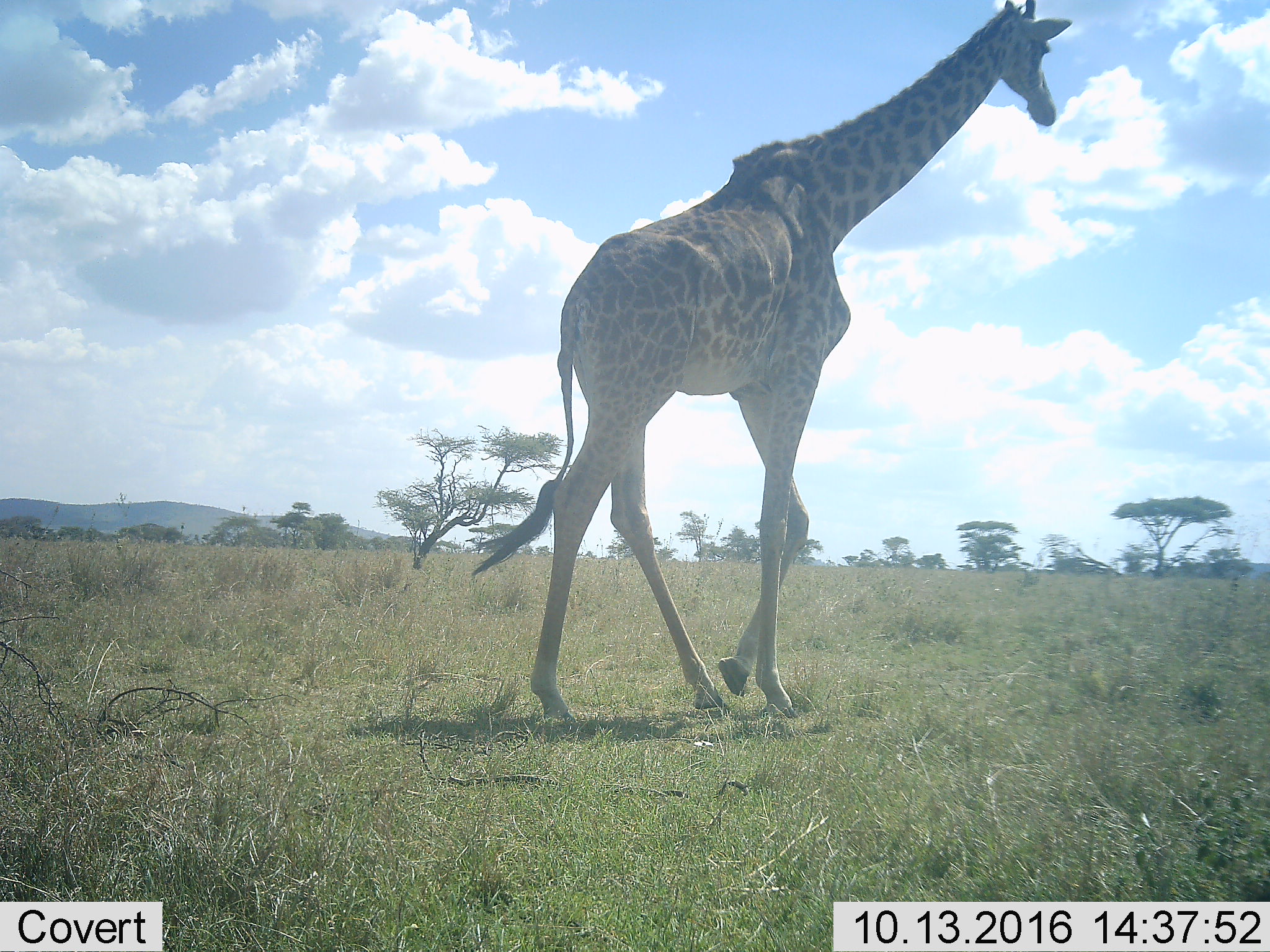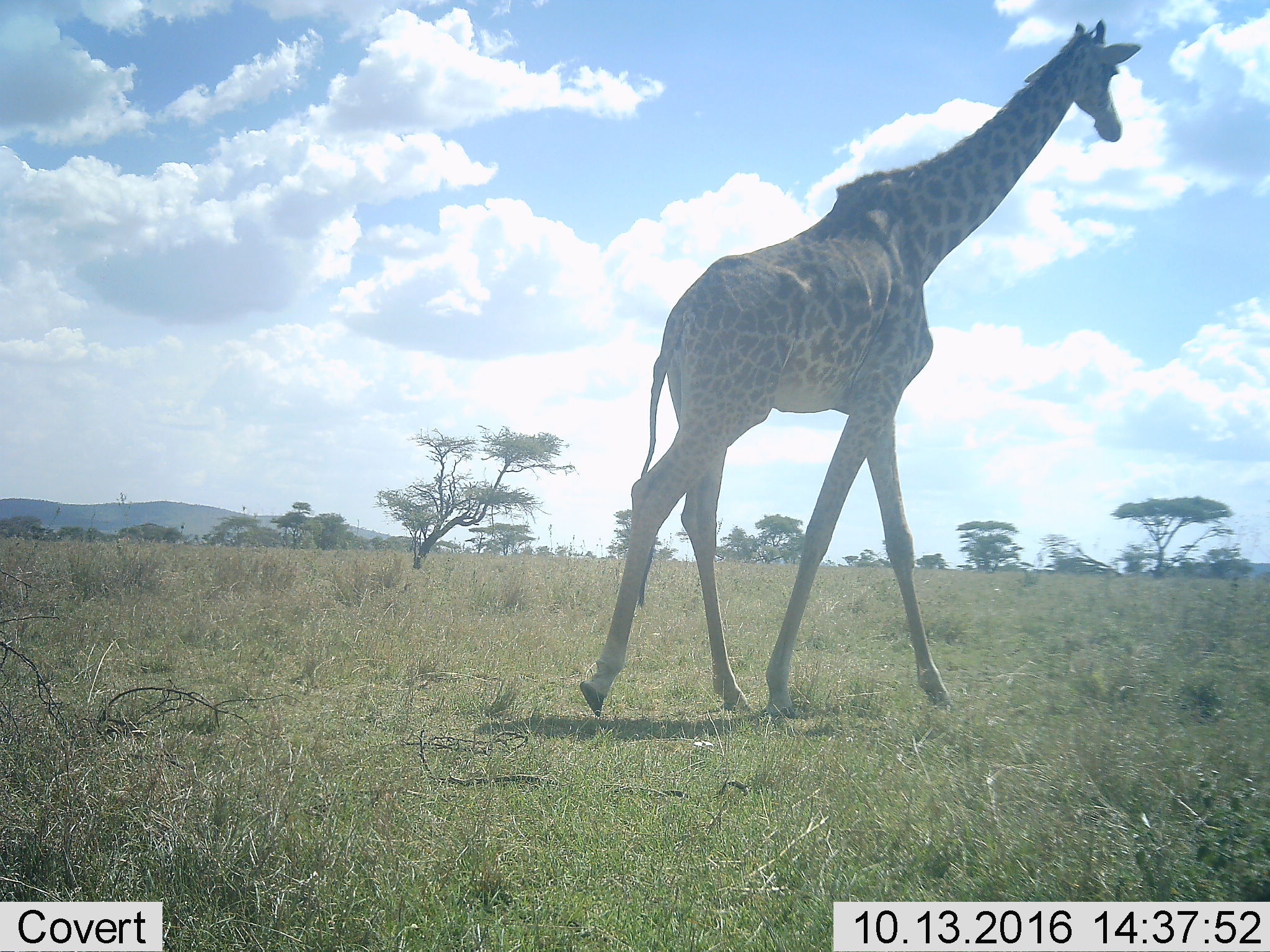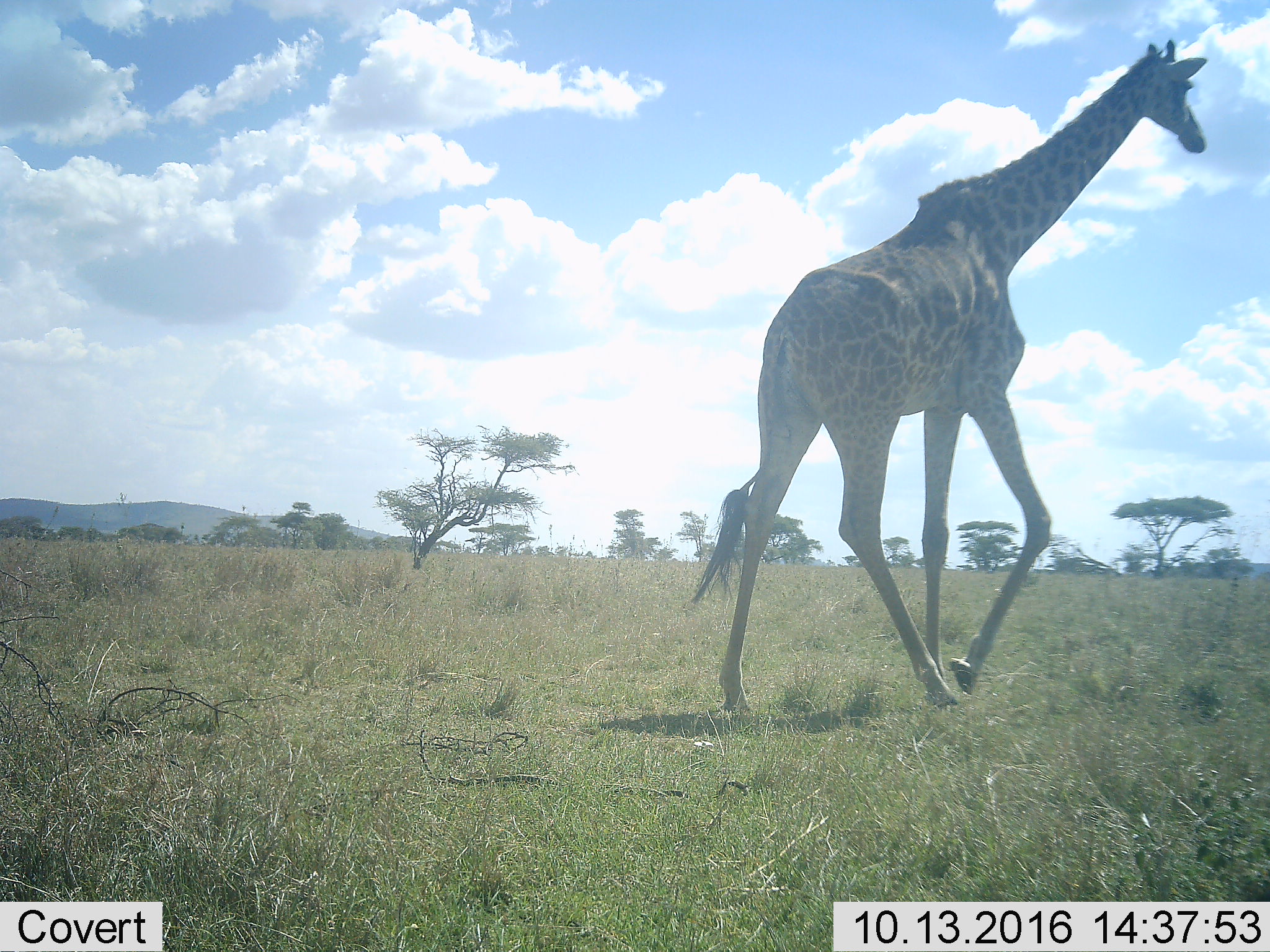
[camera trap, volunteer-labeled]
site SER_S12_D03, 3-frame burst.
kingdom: Animalia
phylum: Chordata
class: Mammalia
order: Artiodactyla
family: Giraffidae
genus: Giraffa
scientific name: Giraffa camelopardalis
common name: giraffe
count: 1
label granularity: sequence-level